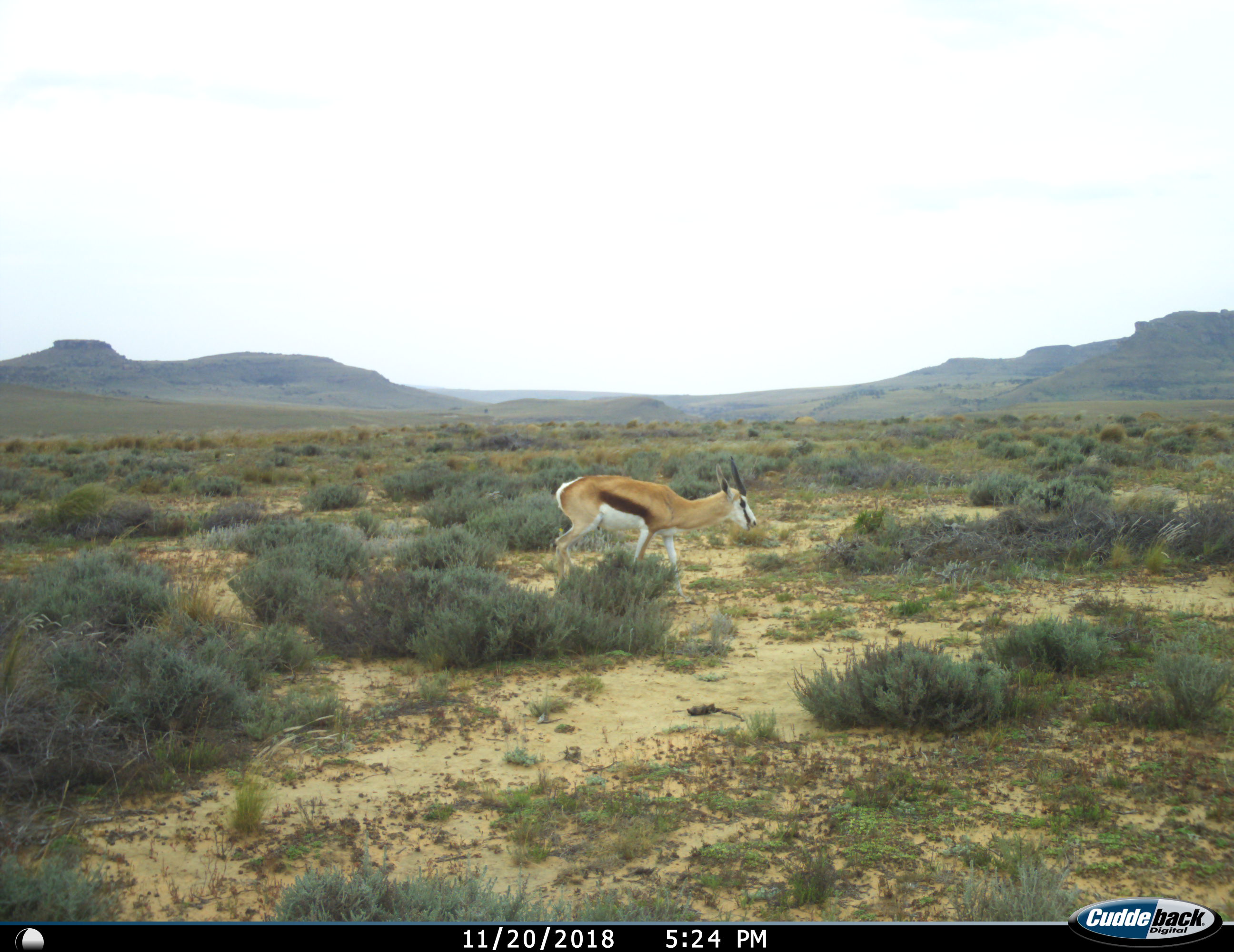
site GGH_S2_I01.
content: unidentified animal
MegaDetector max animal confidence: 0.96